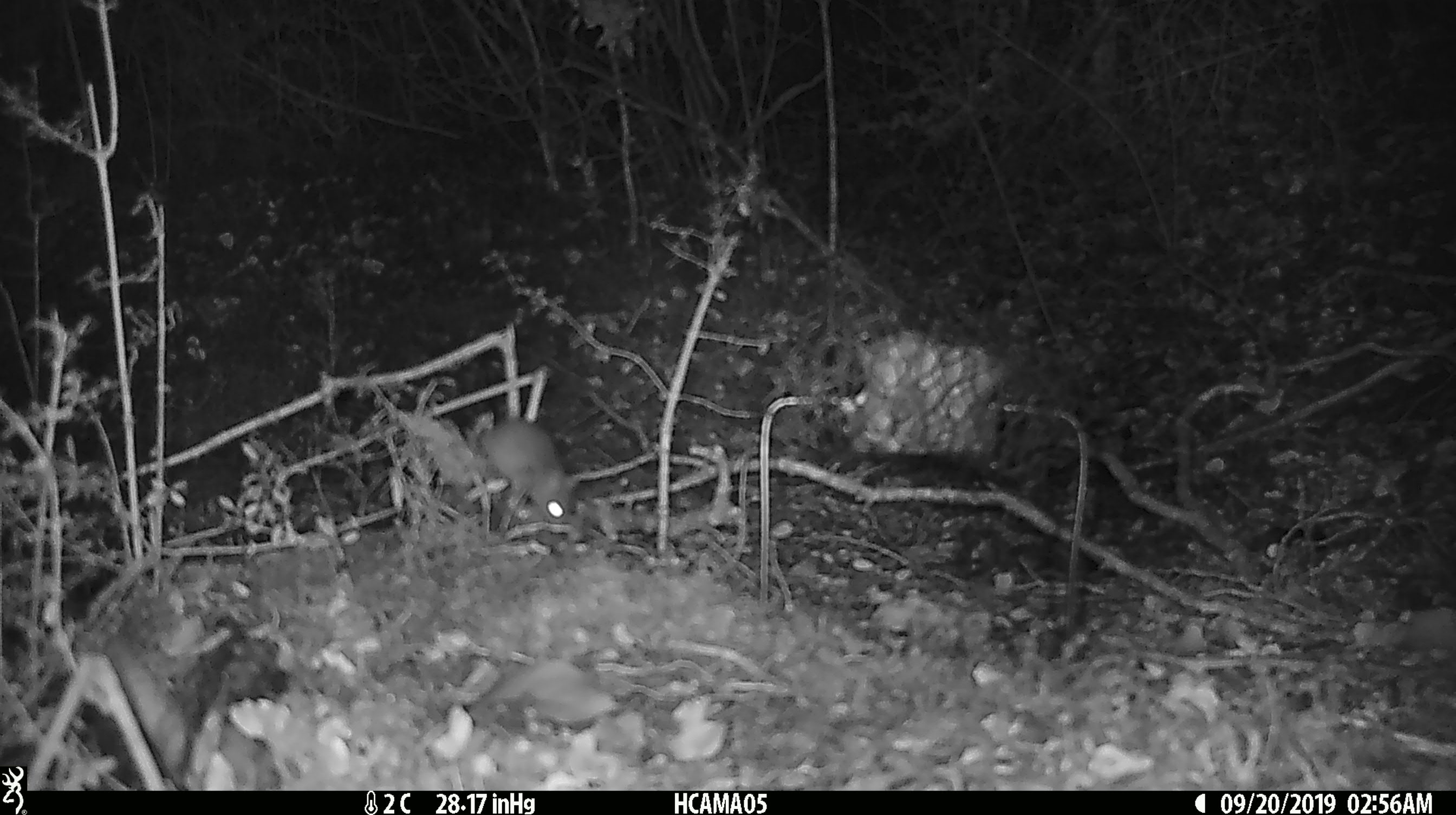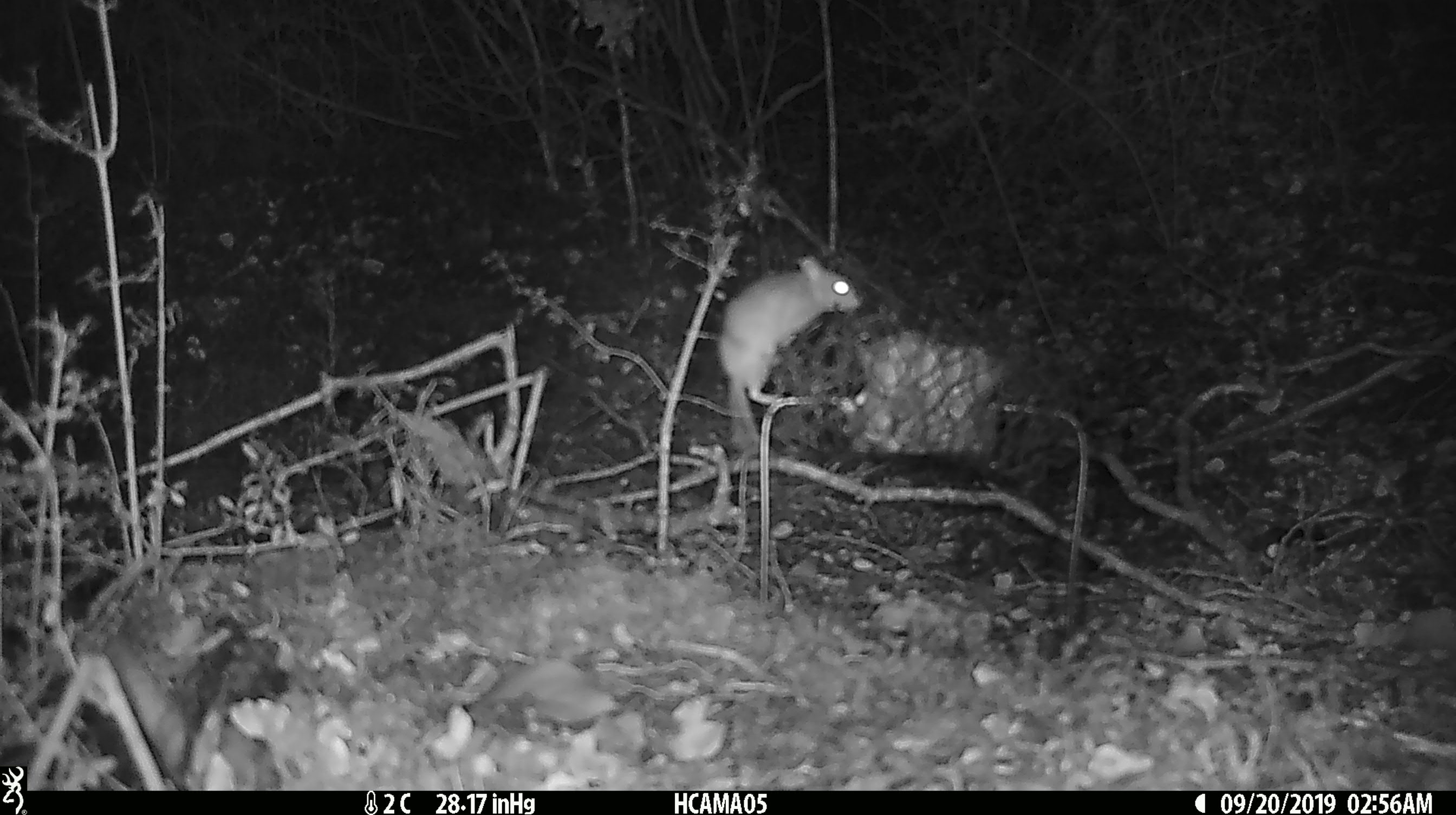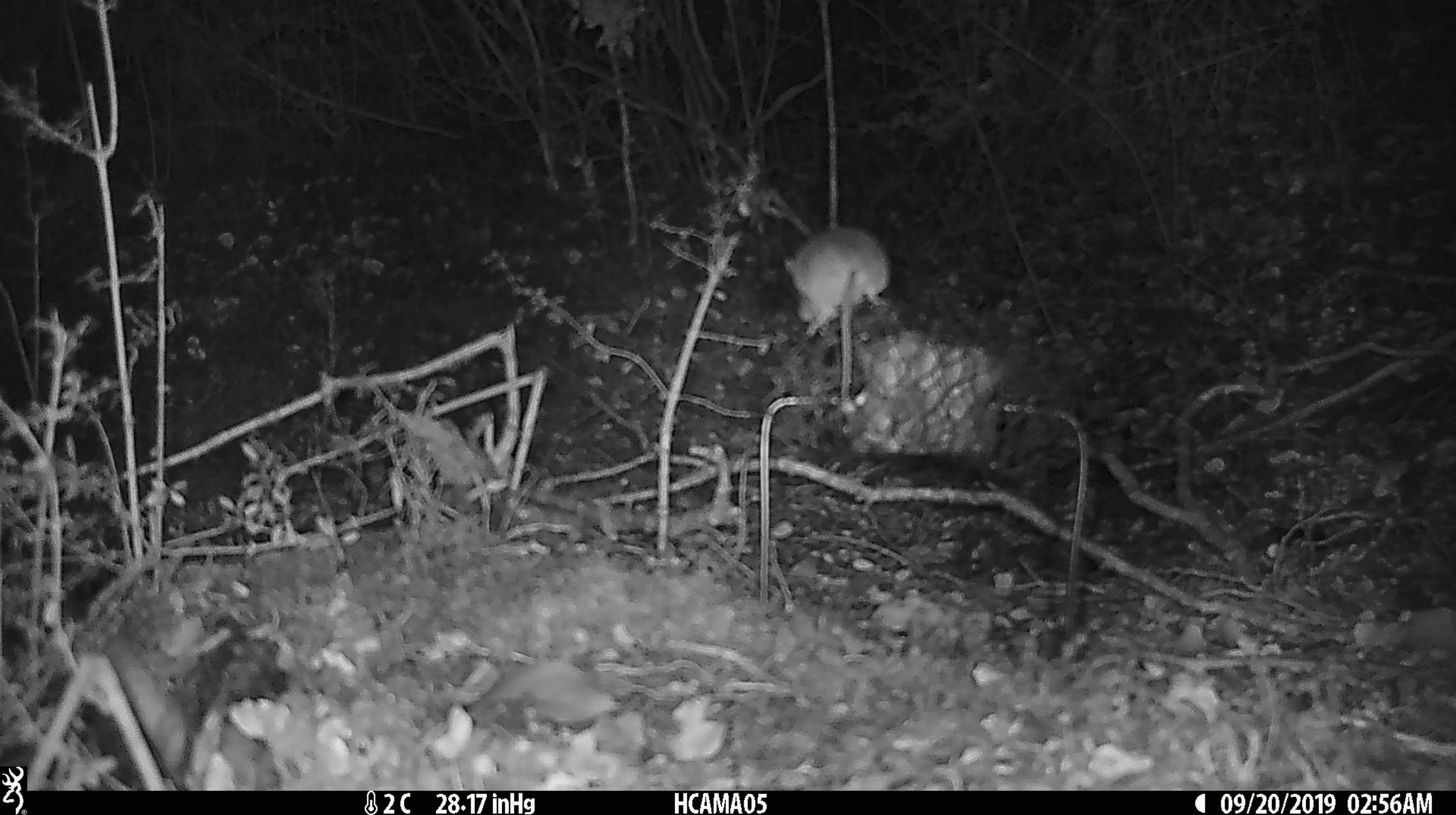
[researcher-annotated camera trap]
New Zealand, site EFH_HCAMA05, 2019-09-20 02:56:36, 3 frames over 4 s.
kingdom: Animalia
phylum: Chordata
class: Mammalia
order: Rodentia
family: Muridae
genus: Mus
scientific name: Mus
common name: mouse